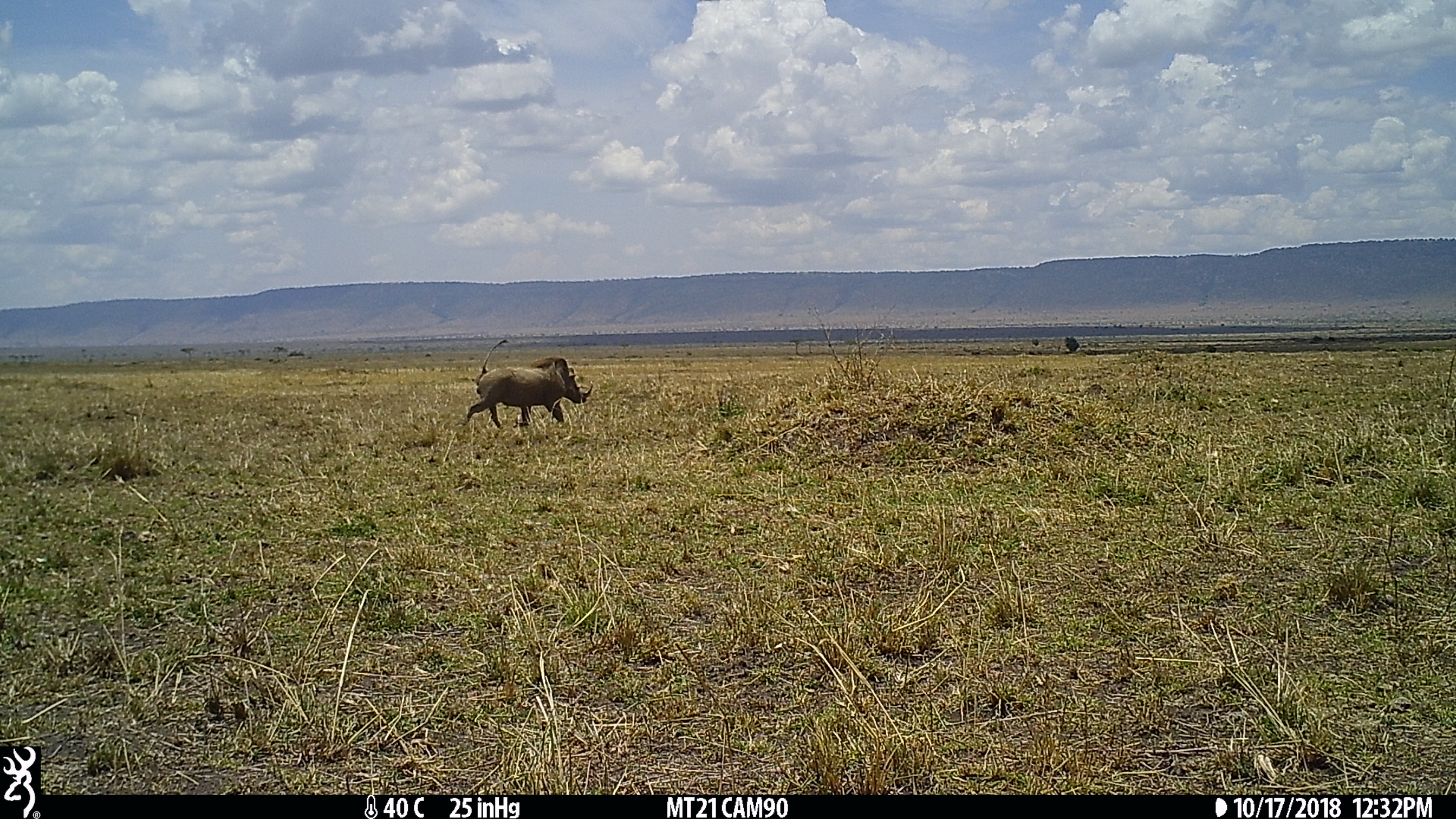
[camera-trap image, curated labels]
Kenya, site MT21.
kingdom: Animalia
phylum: Chordata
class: Mammalia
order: Artiodactyla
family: Suidae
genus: Phacochoerus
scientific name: Phacochoerus africanus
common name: common warthog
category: warthog